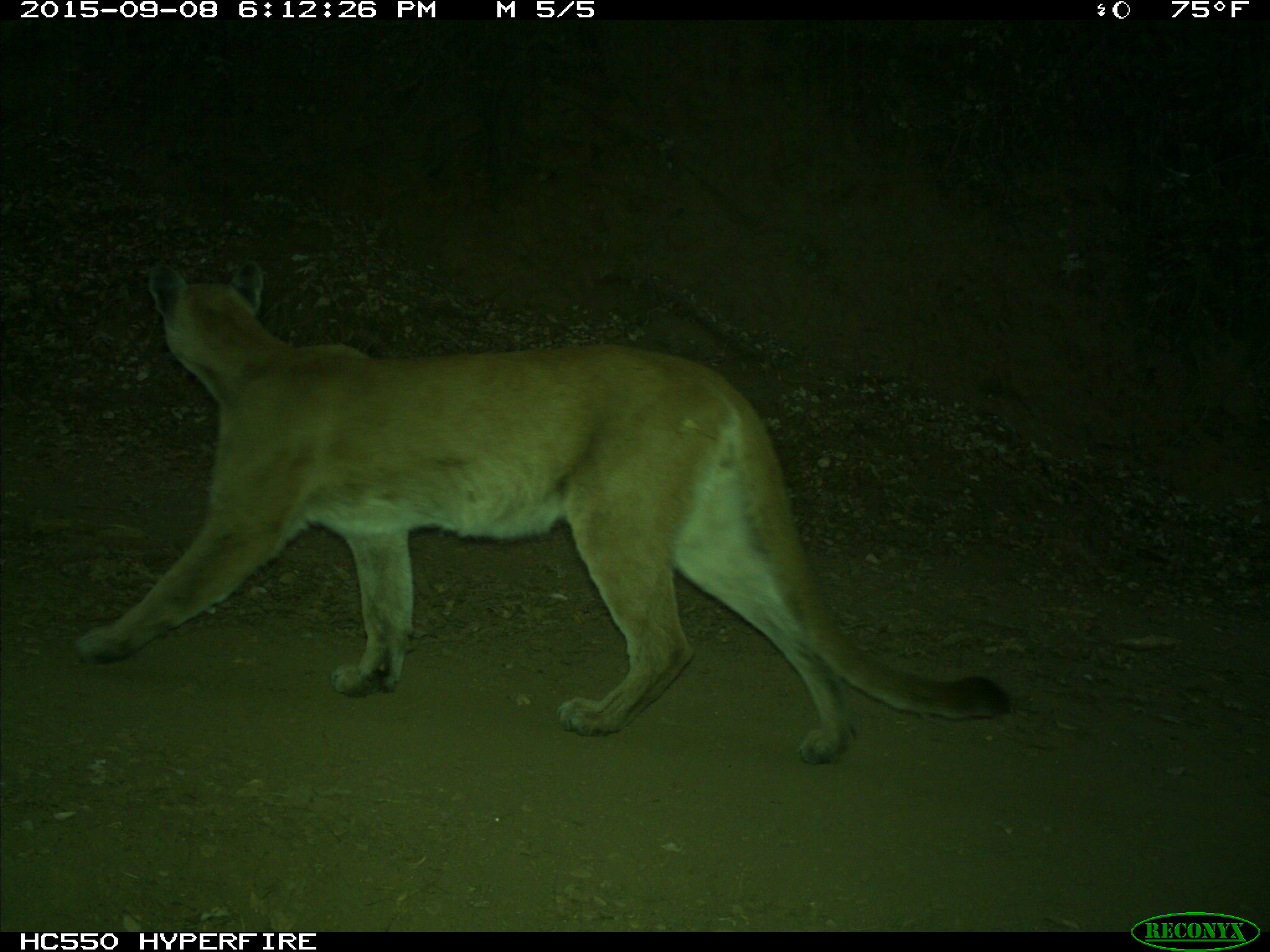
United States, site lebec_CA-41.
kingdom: Animalia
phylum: Chordata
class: Mammalia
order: Carnivora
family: Felidae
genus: Puma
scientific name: Puma concolor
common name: mountain lion